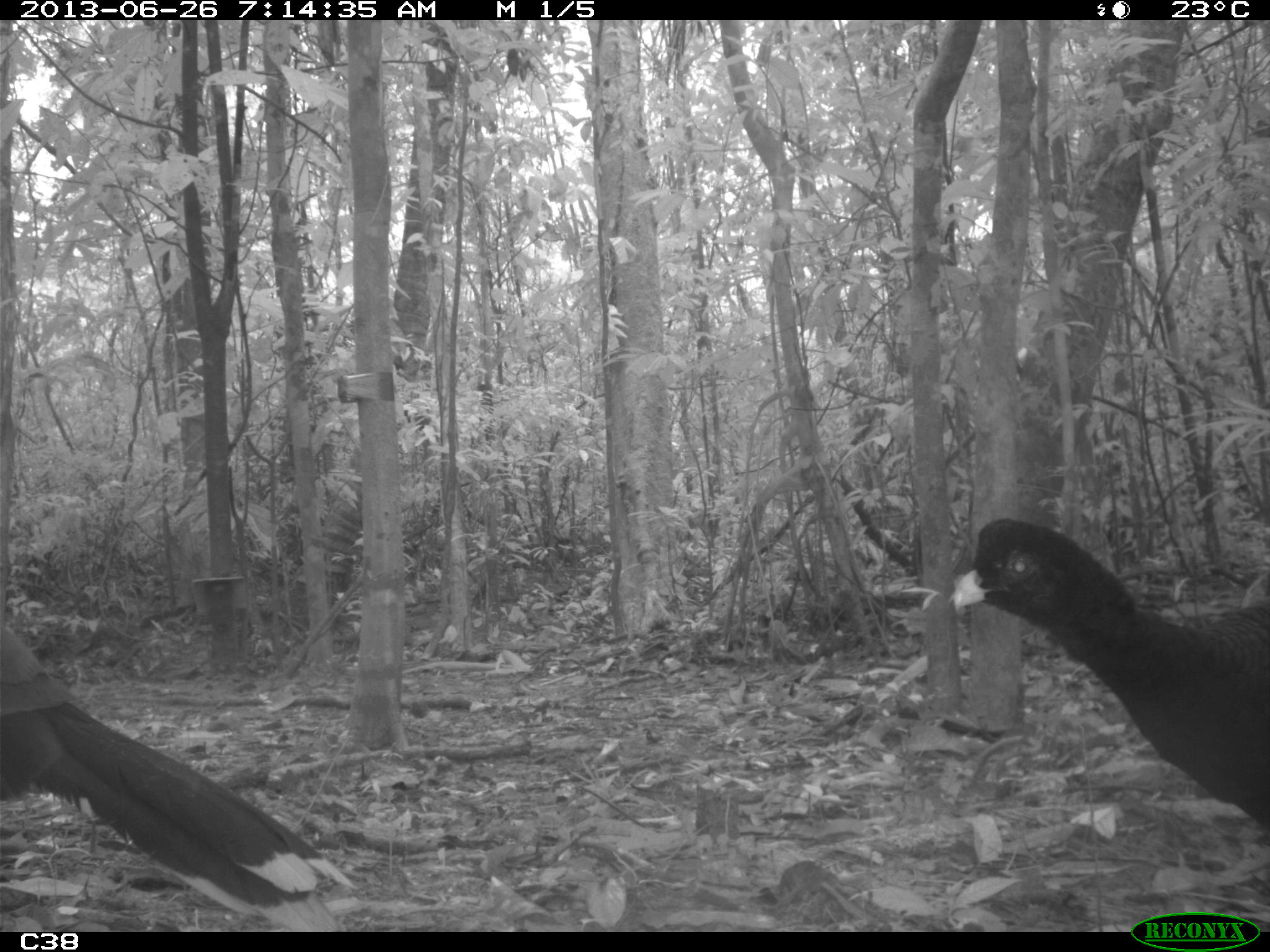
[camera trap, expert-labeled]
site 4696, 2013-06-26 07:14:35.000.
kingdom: Animalia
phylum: Chordata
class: Aves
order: Galliformes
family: Cracidae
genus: Mitu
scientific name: Mitu tomentosum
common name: crestless curassow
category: mitu tomentosa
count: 2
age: adult